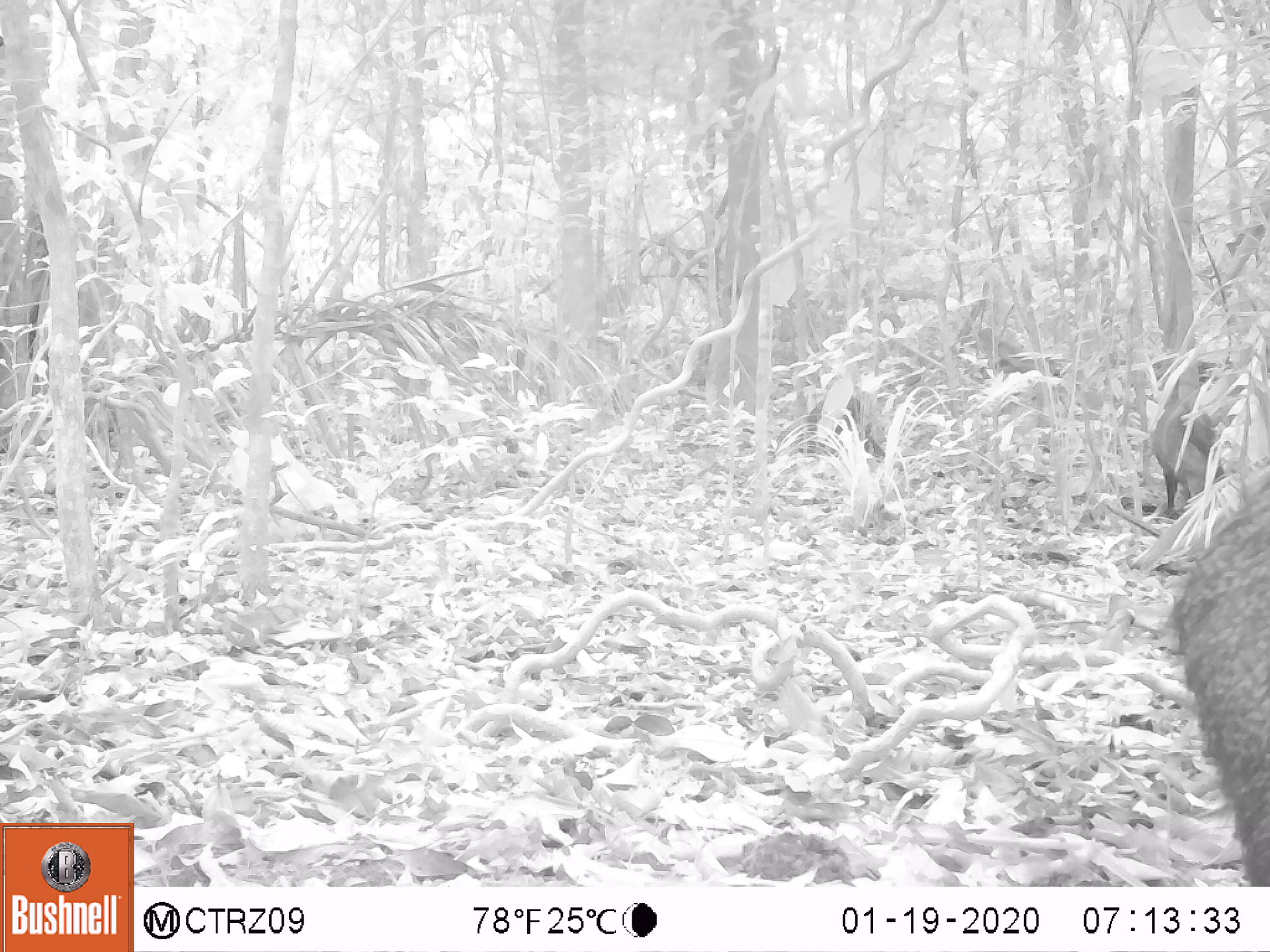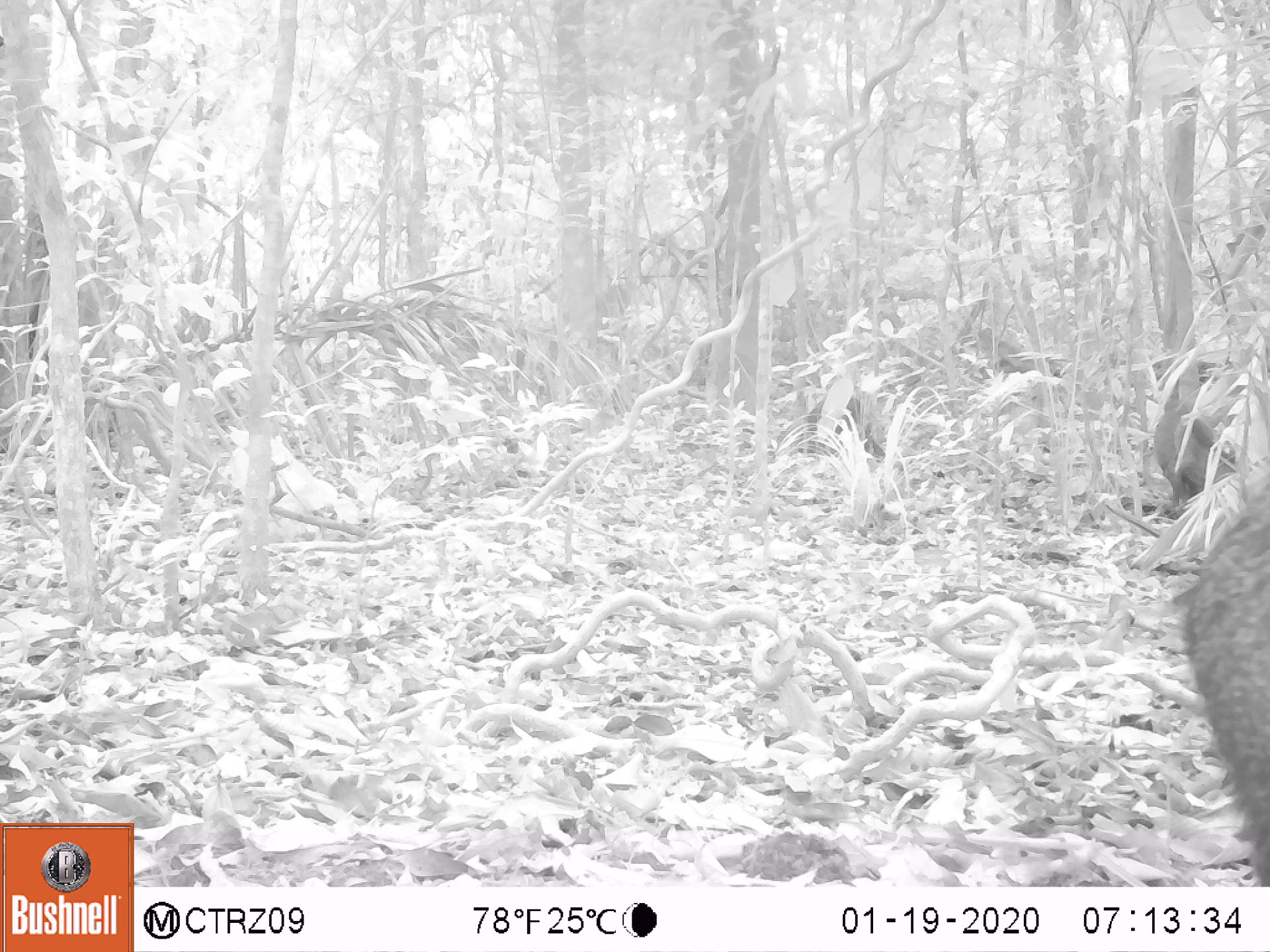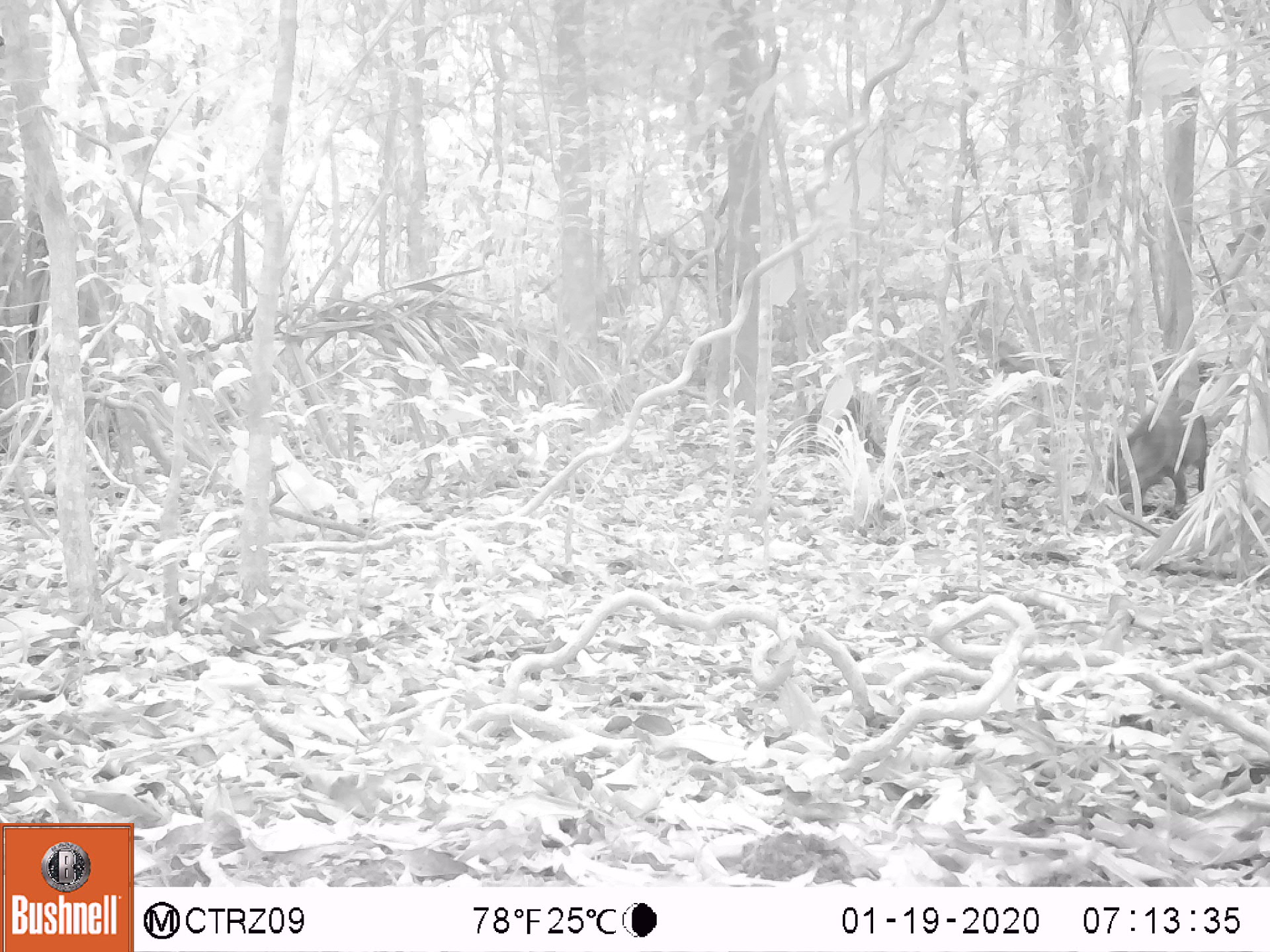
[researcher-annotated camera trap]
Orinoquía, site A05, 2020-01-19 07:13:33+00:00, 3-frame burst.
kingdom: Animalia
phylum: Chordata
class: Mammalia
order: Artiodactyla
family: Tayassuidae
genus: Pecari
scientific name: Pecari tajacu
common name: collared peccary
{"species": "collared peccary (Pecari tajacu)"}